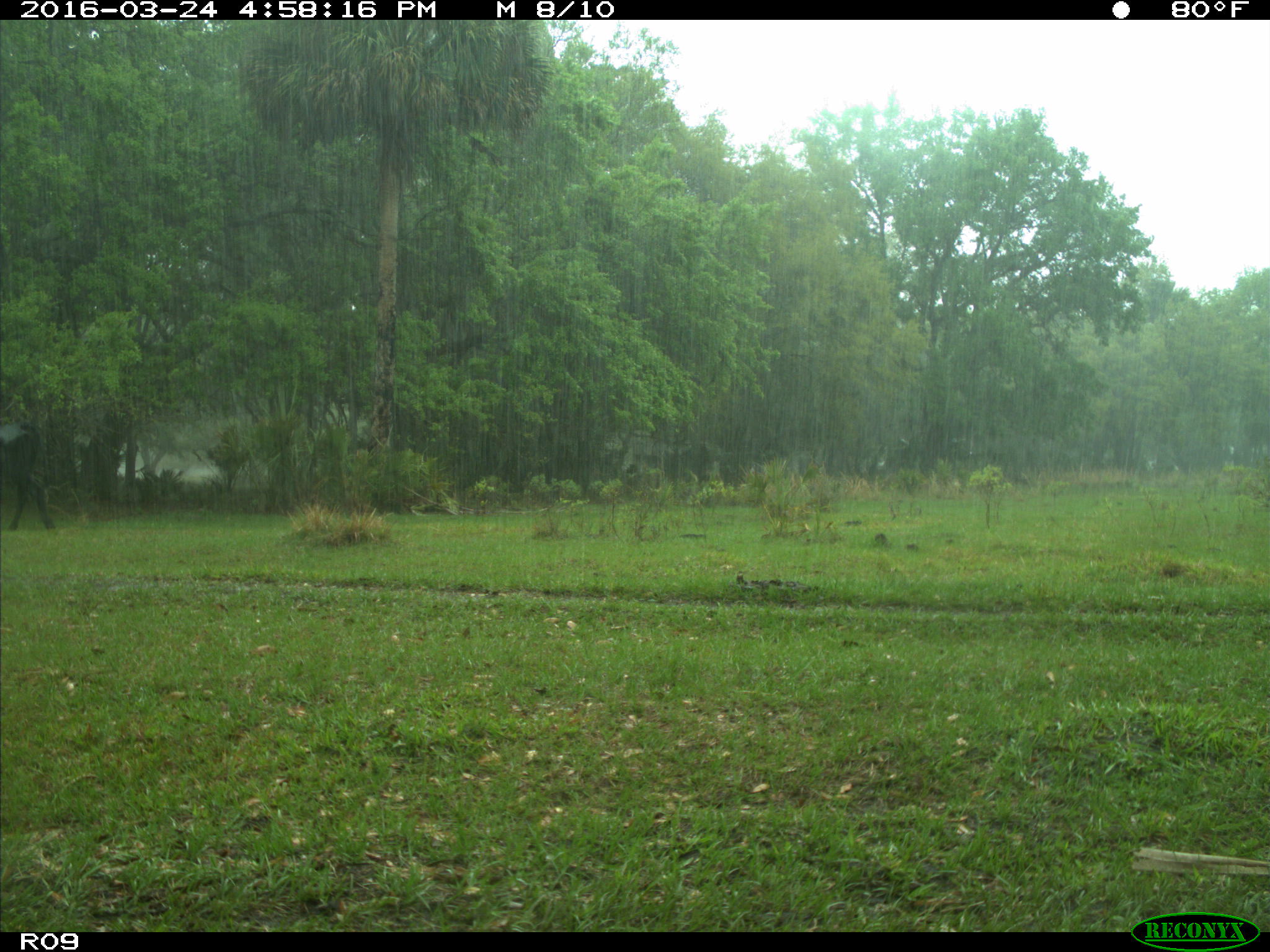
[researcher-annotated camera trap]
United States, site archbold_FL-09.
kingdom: Animalia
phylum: Chordata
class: Mammalia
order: Artiodactyla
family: Bovidae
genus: Bos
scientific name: Bos taurus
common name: domestic cow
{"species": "Bos taurus (domestic cow)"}